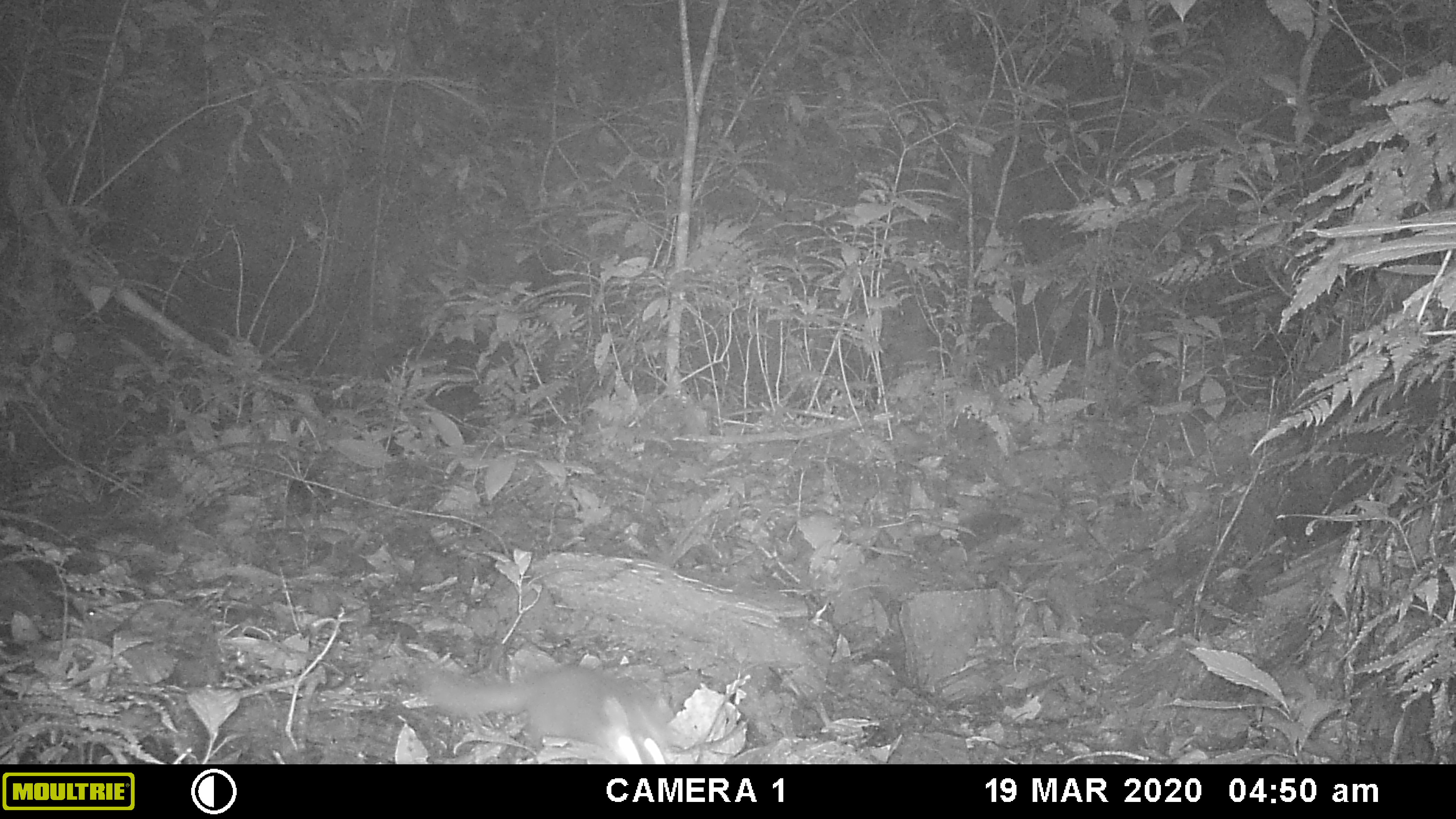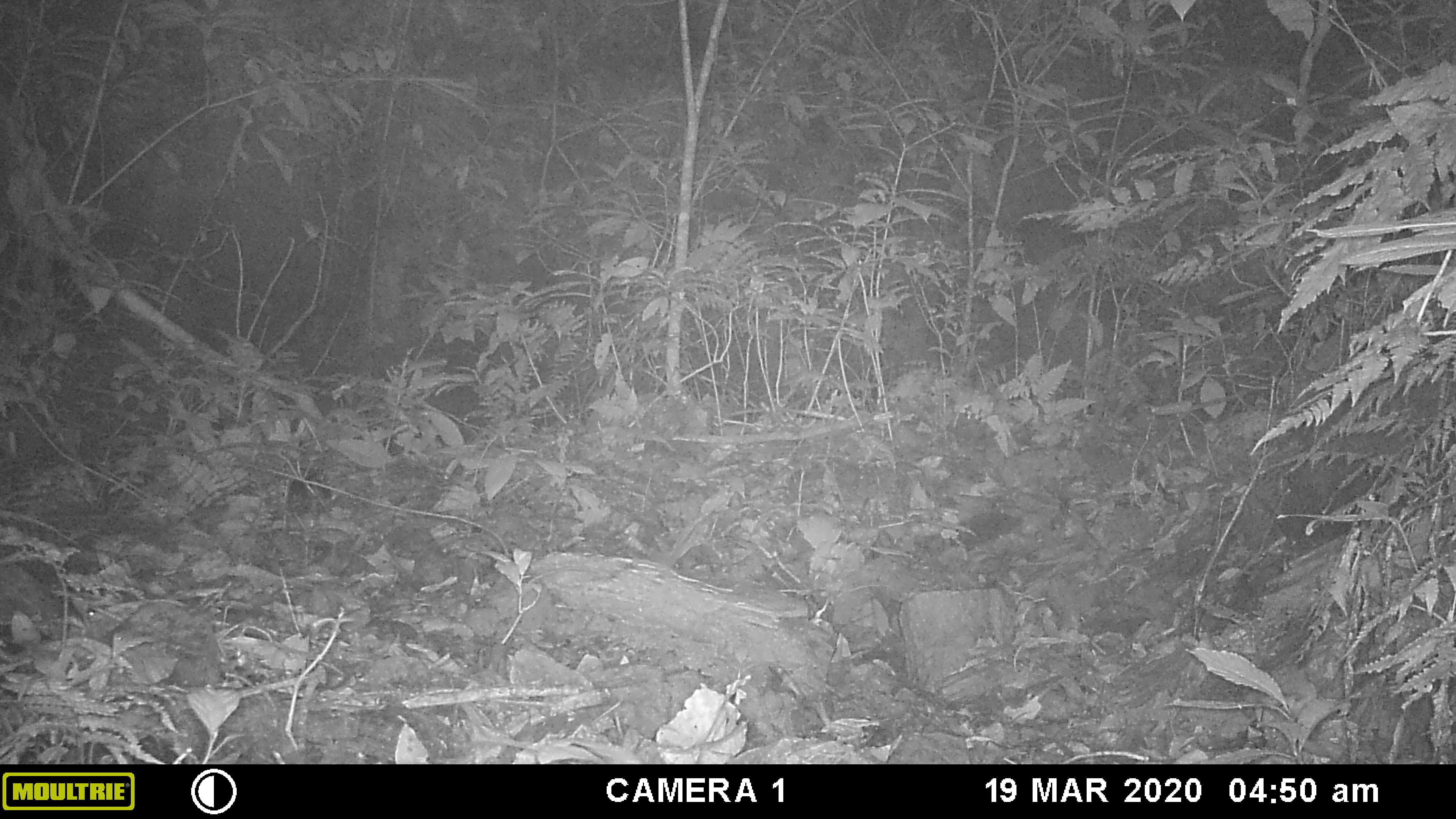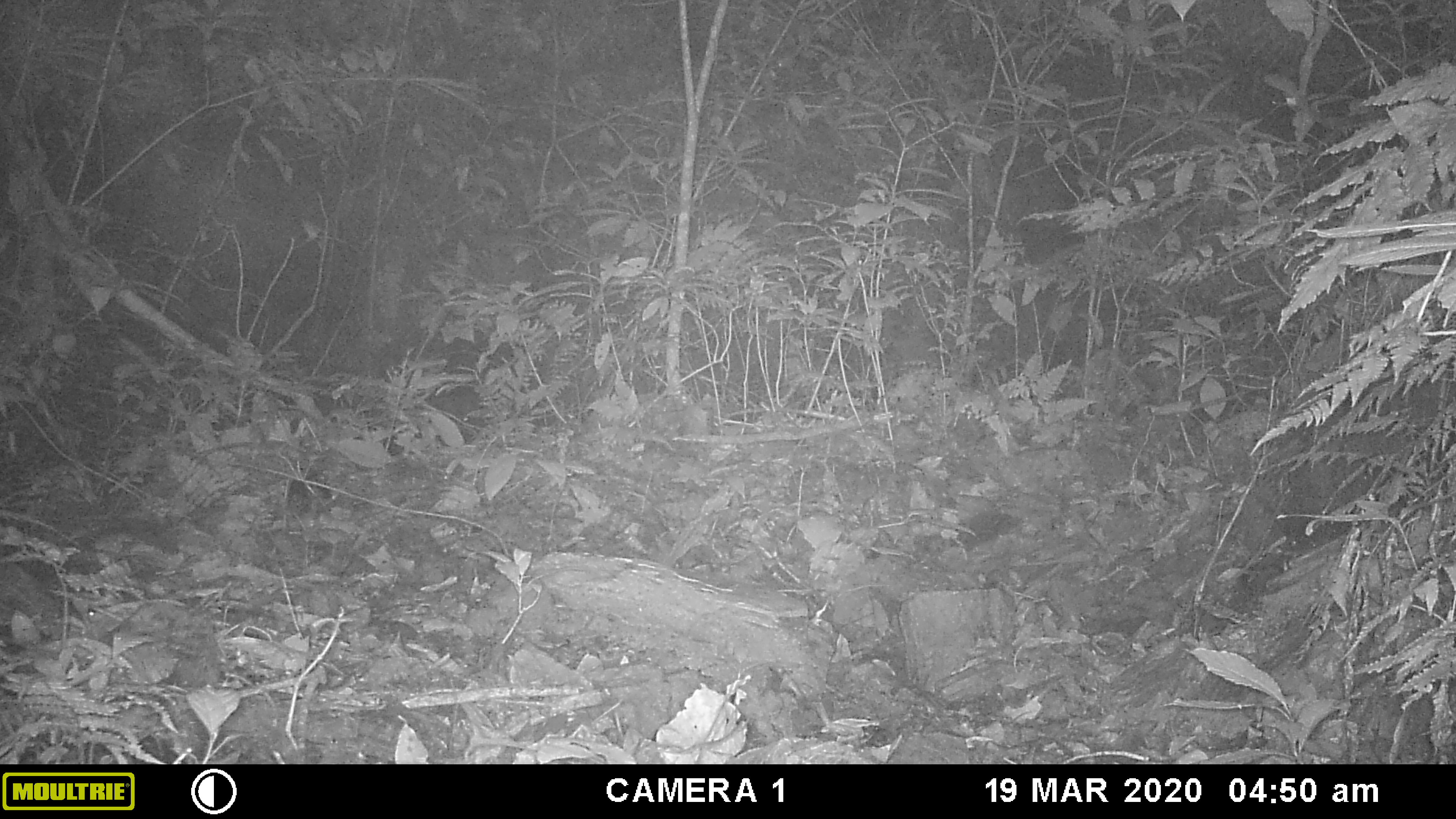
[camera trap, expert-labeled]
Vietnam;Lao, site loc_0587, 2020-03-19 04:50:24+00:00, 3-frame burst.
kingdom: Animalia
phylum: Chordata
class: Mammalia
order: Carnivora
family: Mustelidae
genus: Melogale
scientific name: Melogale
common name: ferret badger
Ferret badger (Melogale). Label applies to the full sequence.